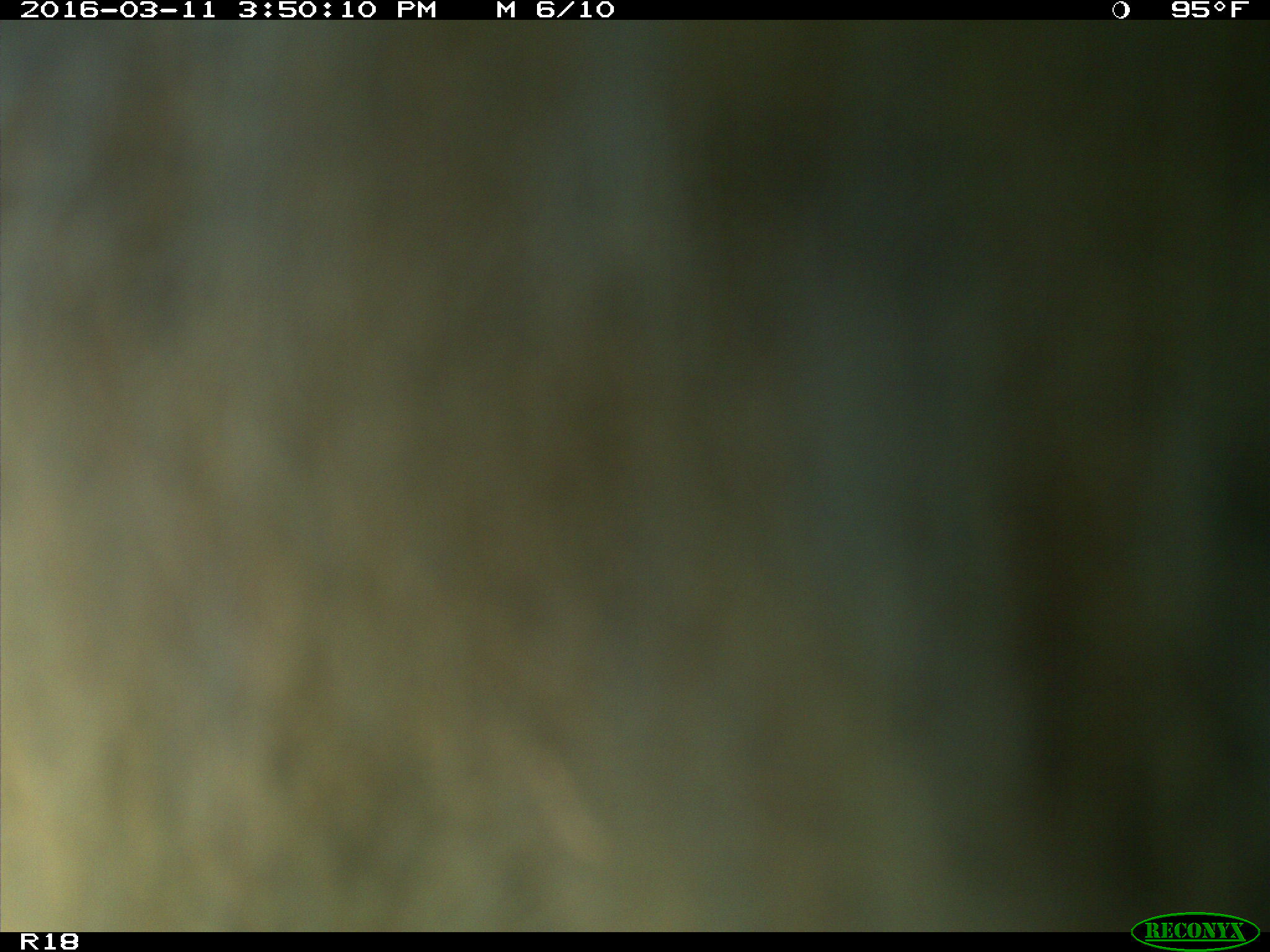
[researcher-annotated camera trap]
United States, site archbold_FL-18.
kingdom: Animalia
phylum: Chordata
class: Mammalia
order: Artiodactyla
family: Bovidae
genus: Bos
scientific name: Bos taurus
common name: domestic cow